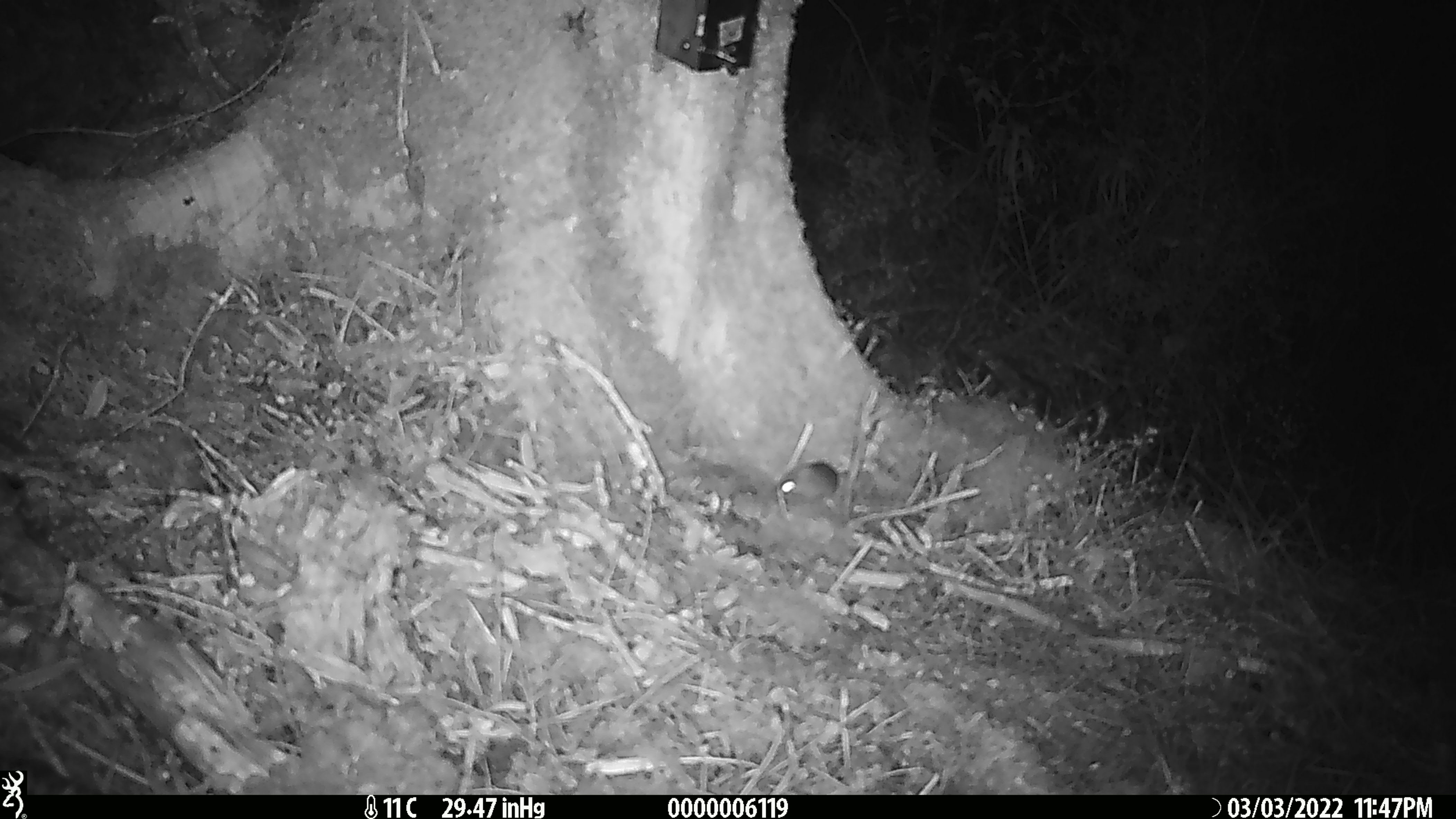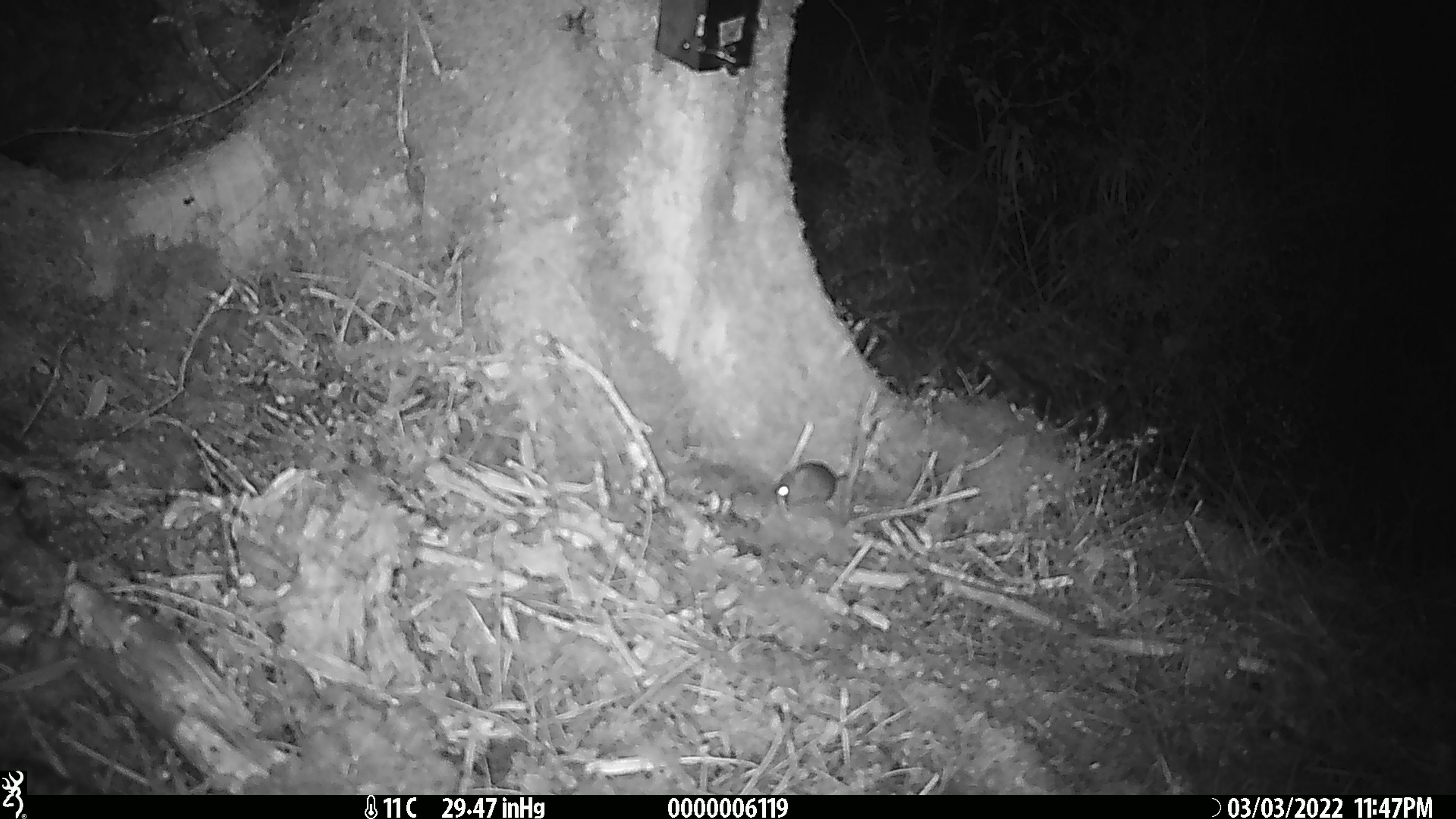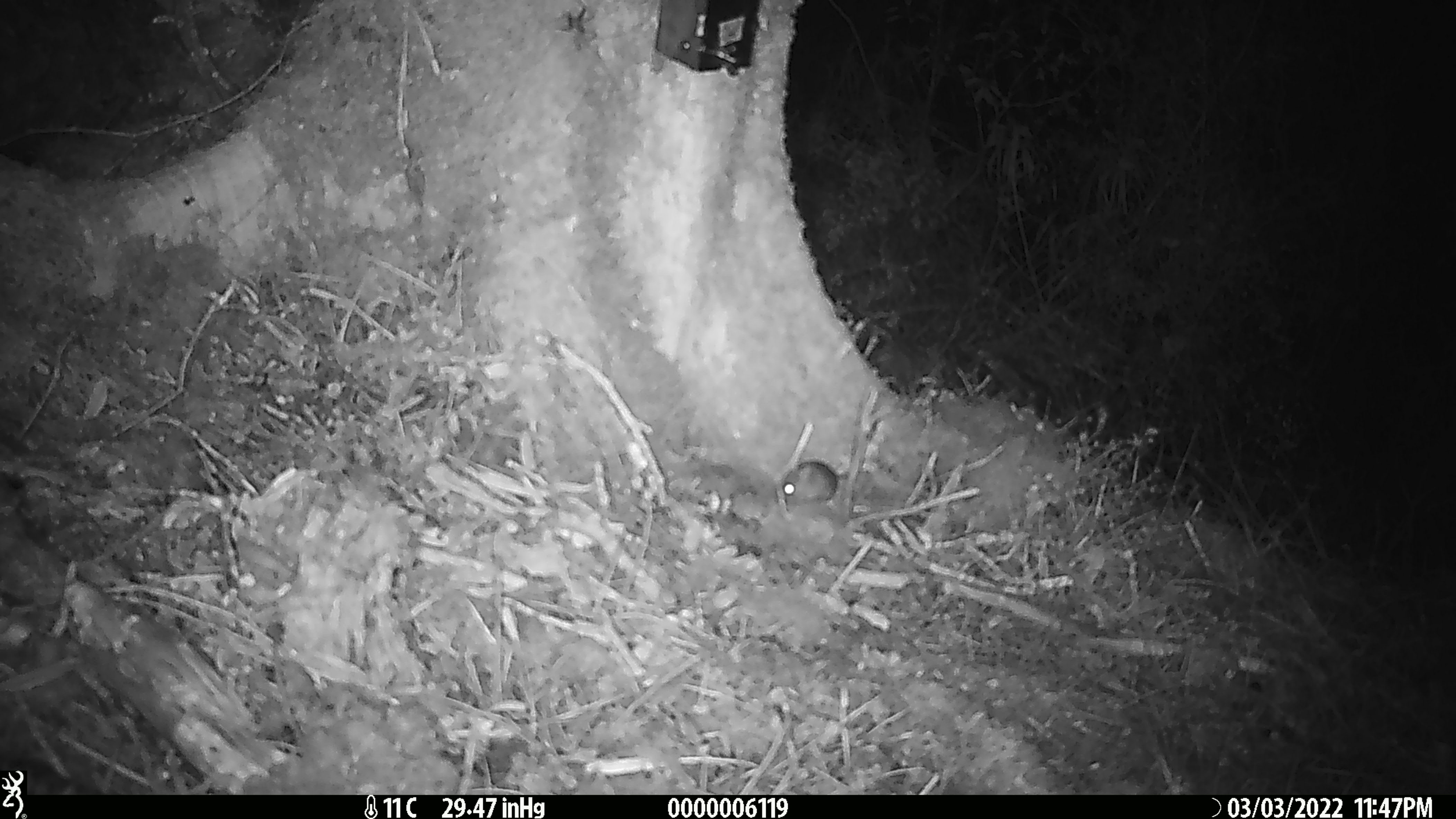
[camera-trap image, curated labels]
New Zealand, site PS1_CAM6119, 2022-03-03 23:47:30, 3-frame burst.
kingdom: Animalia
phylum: Chordata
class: Mammalia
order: Rodentia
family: Muridae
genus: Mus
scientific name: Mus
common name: mouse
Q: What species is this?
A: Mouse (Mus).